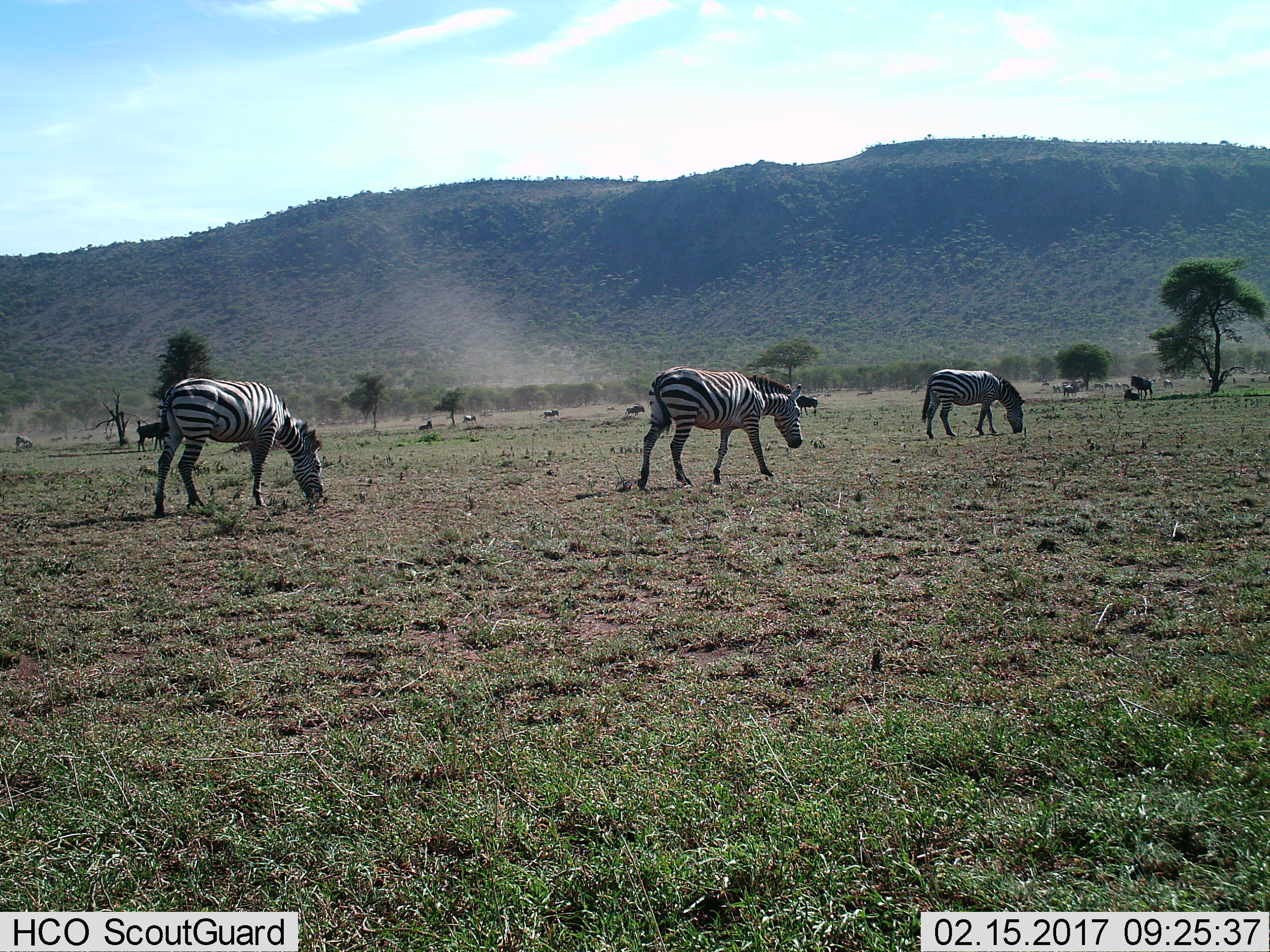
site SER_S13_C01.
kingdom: Animalia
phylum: Chordata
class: Mammalia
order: Perissodactyla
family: Equidae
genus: Equus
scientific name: Equus quagga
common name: plains zebra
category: zebraplains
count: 3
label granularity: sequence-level